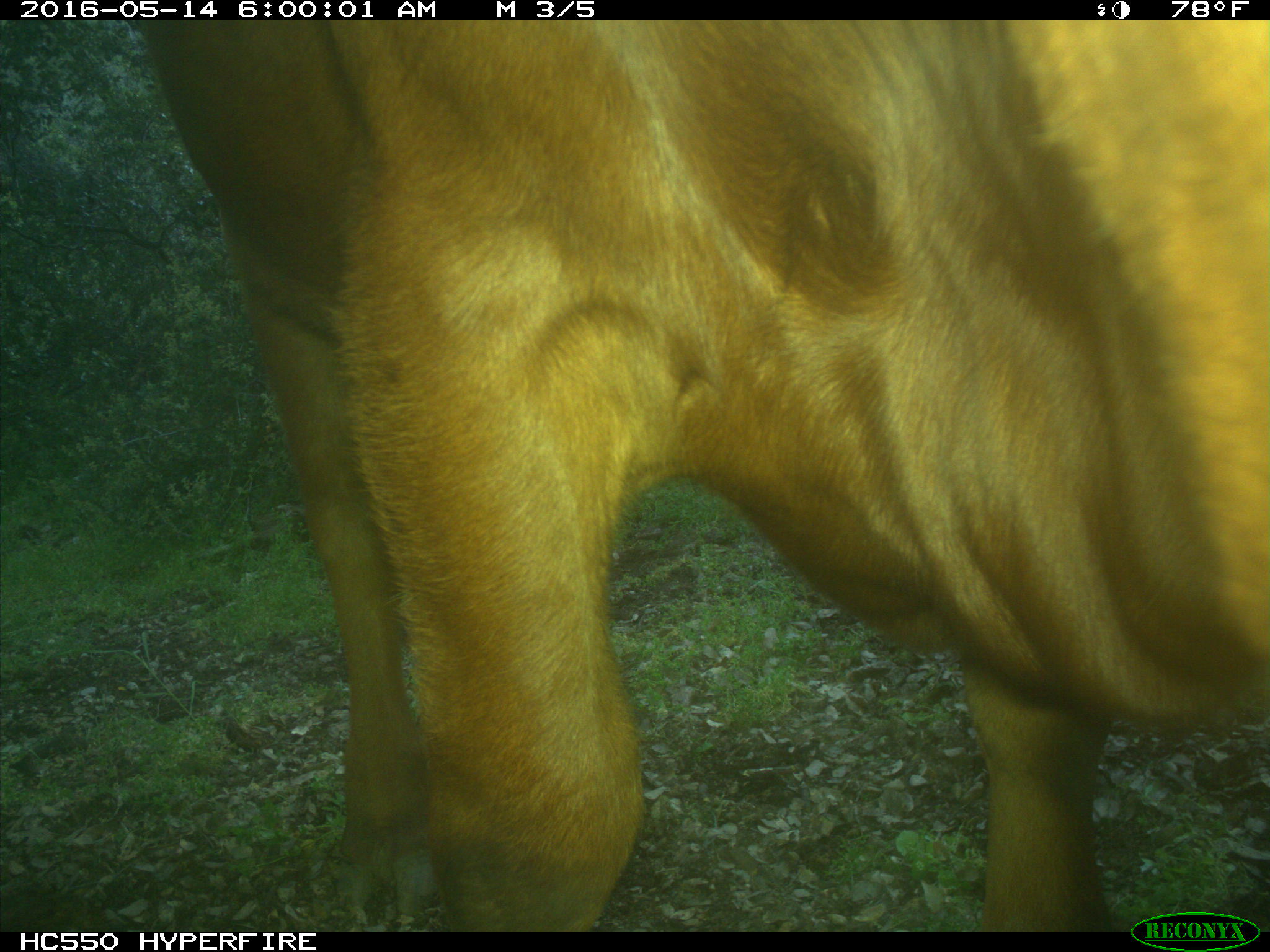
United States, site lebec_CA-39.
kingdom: Animalia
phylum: Chordata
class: Mammalia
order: Artiodactyla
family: Bovidae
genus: Bos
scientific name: Bos taurus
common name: domestic cow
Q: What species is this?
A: Bos taurus (domestic cow).